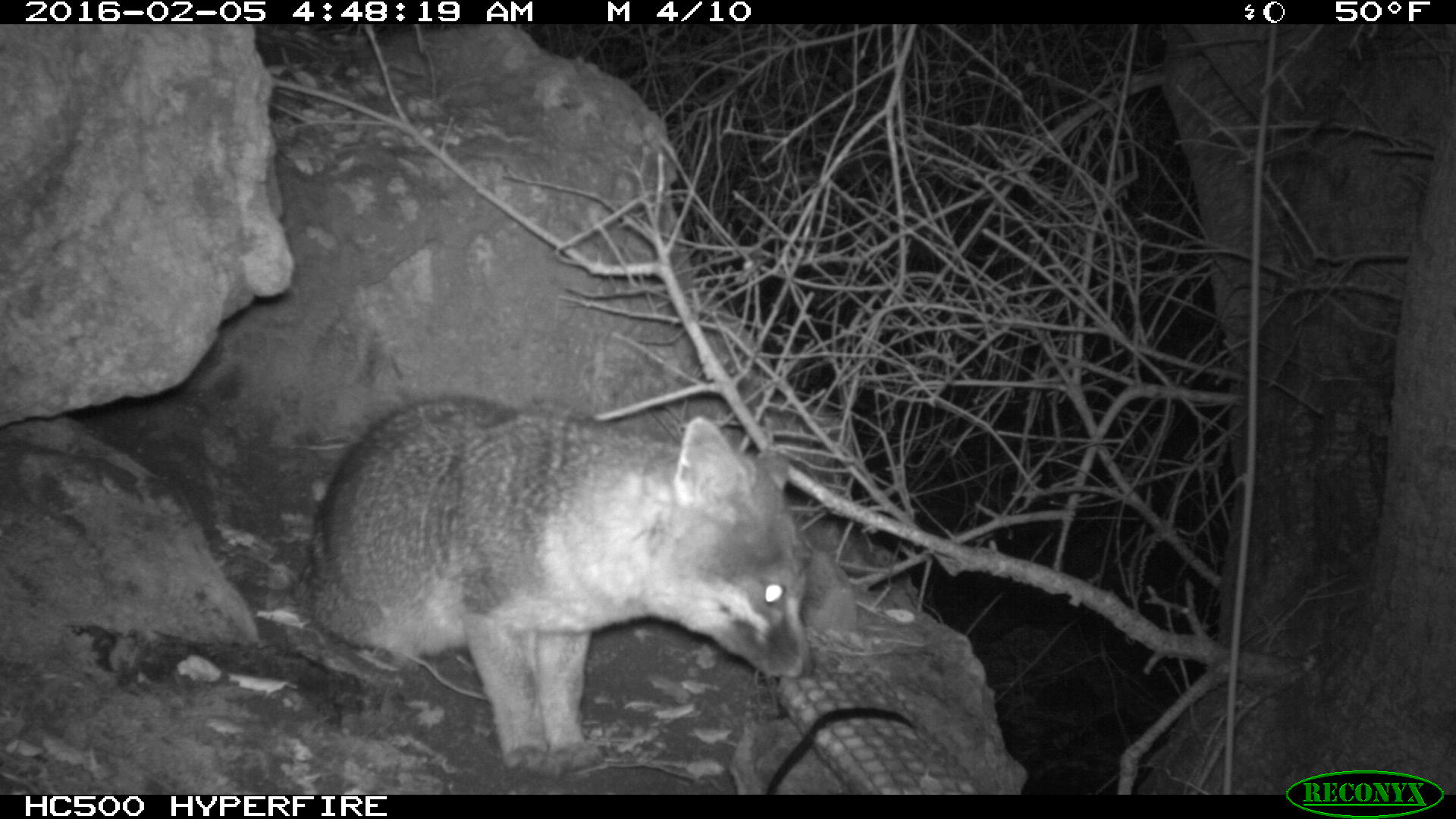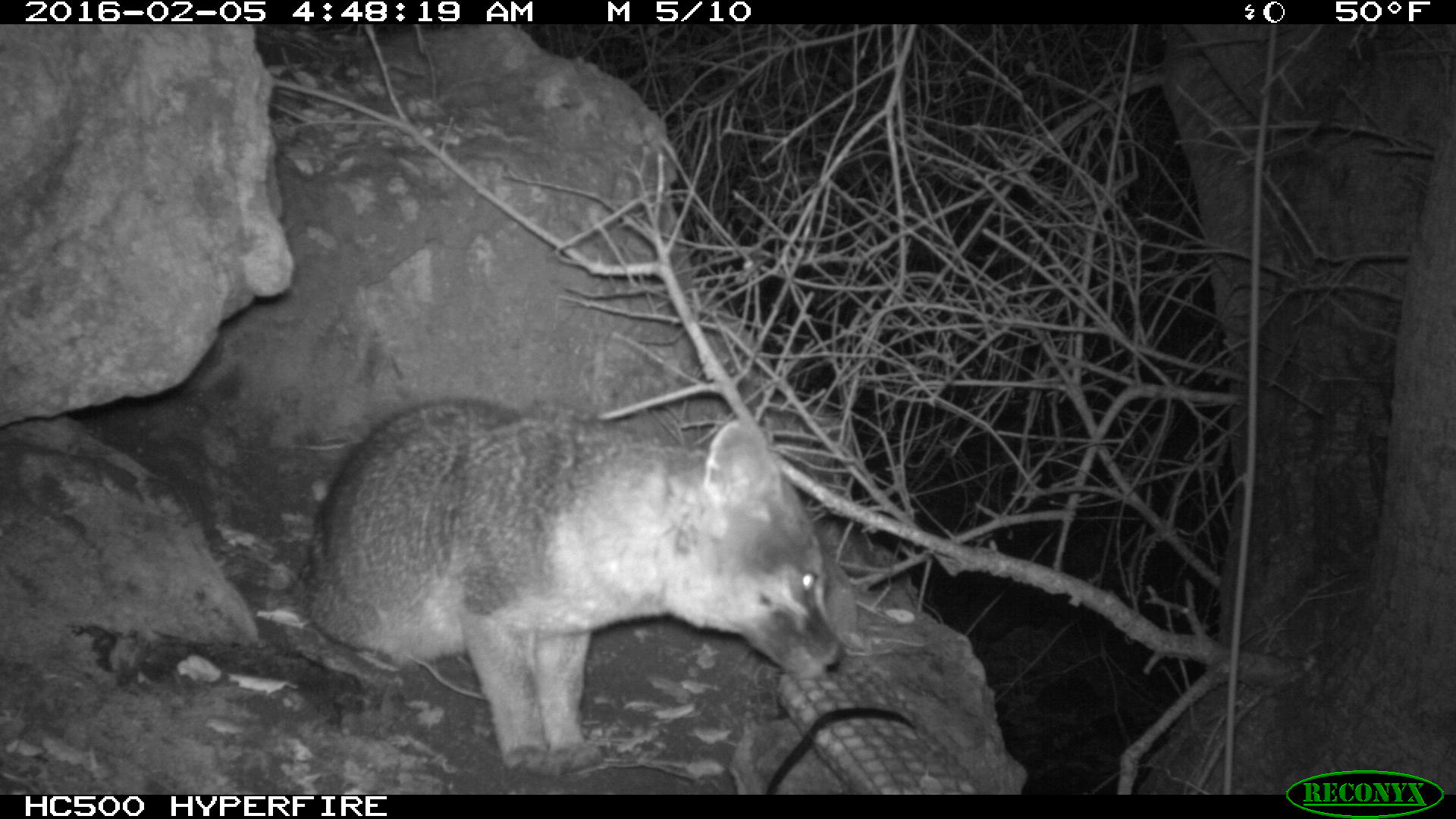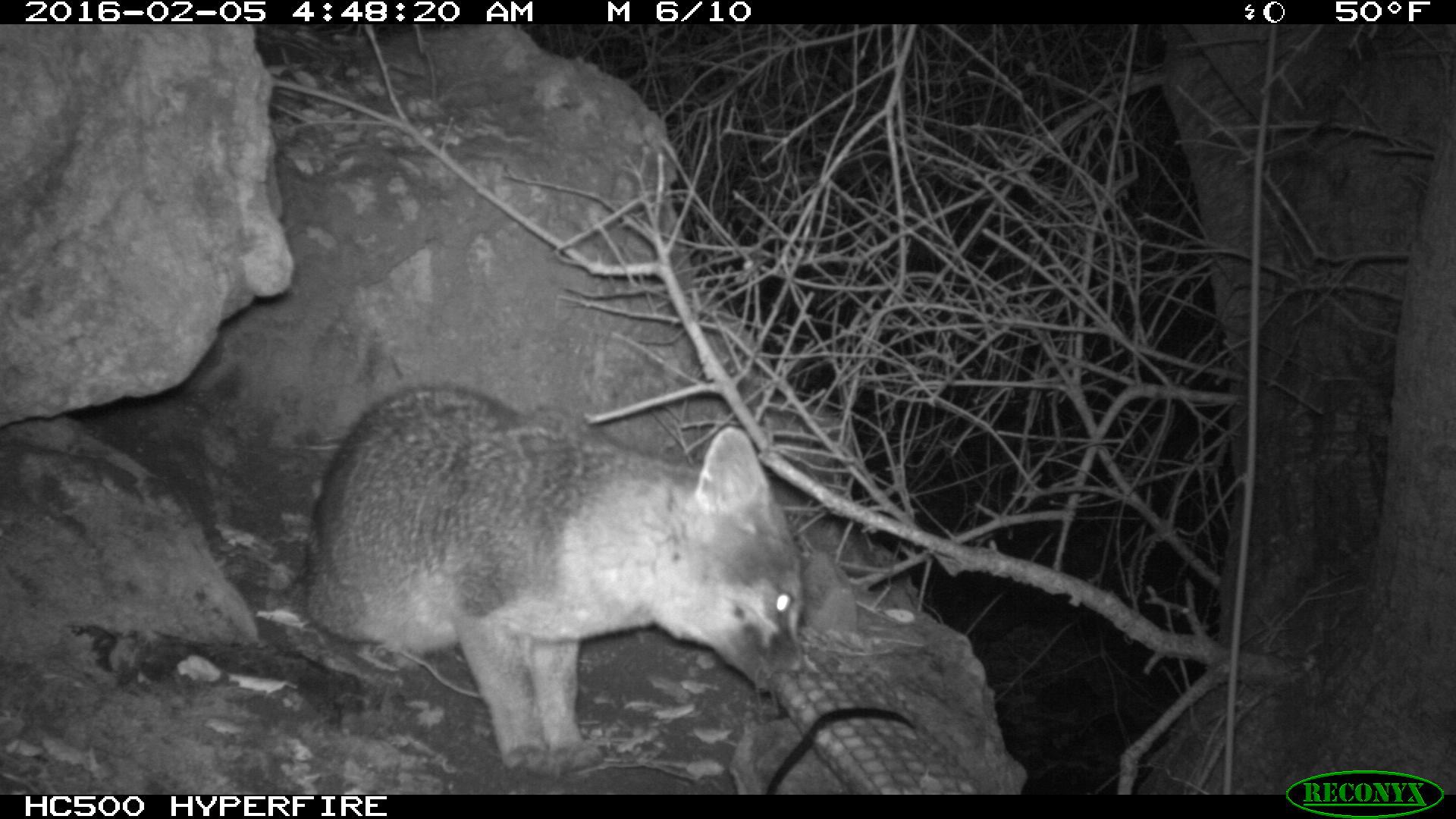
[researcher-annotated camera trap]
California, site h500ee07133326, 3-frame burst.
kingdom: Animalia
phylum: Chordata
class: Mammalia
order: Carnivora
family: Canidae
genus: Urocyon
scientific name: Urocyon littoralis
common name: island fox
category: fox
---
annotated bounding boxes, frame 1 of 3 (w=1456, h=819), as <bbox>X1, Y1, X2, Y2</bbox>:
fox: <bbox>301, 392, 815, 774</bbox>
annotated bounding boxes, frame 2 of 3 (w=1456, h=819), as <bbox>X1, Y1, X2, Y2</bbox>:
fox: <bbox>298, 398, 845, 773</bbox>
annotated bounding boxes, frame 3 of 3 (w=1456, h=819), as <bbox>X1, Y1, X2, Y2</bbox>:
fox: <bbox>306, 384, 805, 775</bbox>